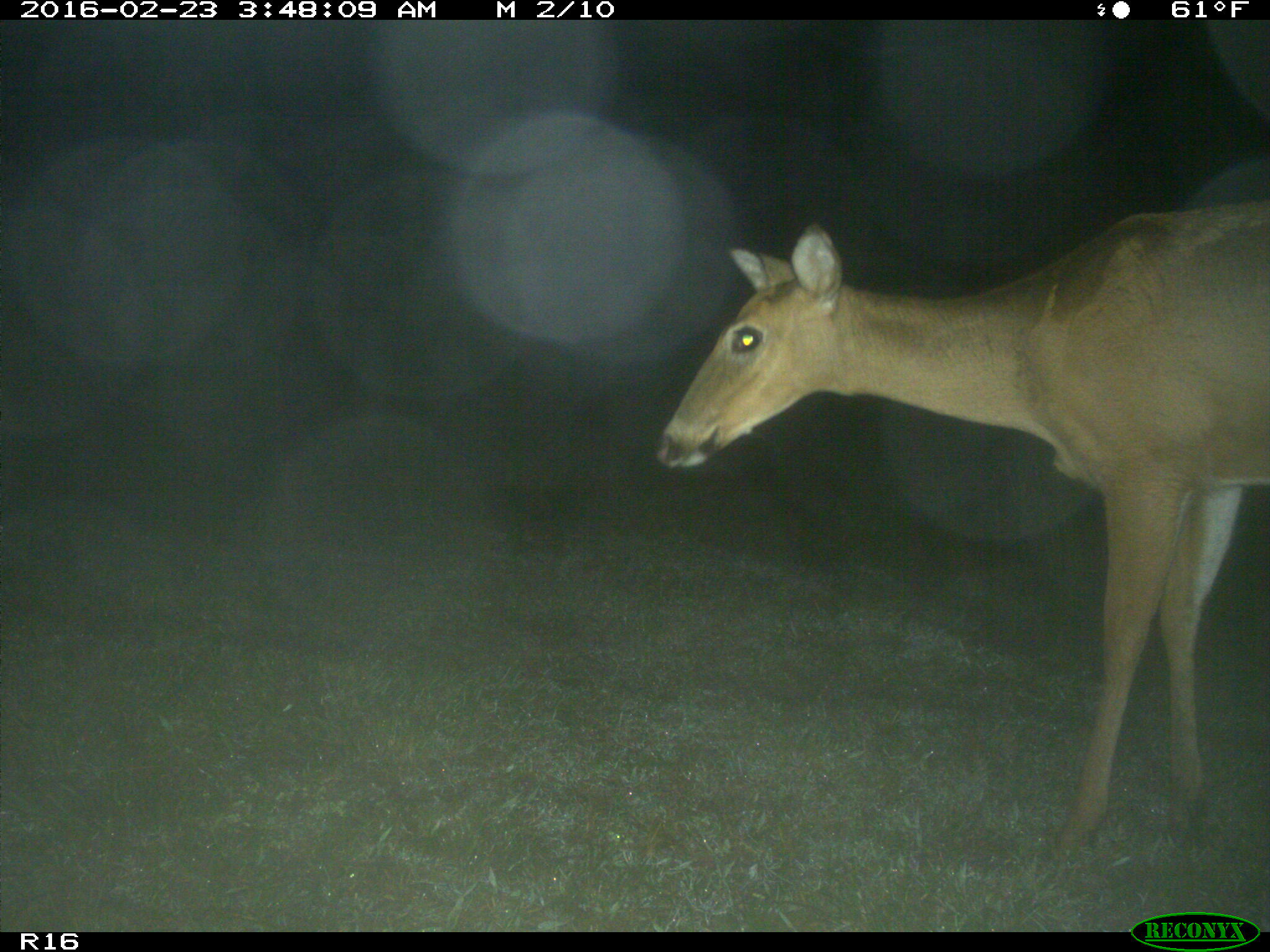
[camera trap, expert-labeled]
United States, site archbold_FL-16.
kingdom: Animalia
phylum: Chordata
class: Mammalia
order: Artiodactyla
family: Cervidae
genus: Odocoileus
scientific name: Odocoileus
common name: deer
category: unidentified deer